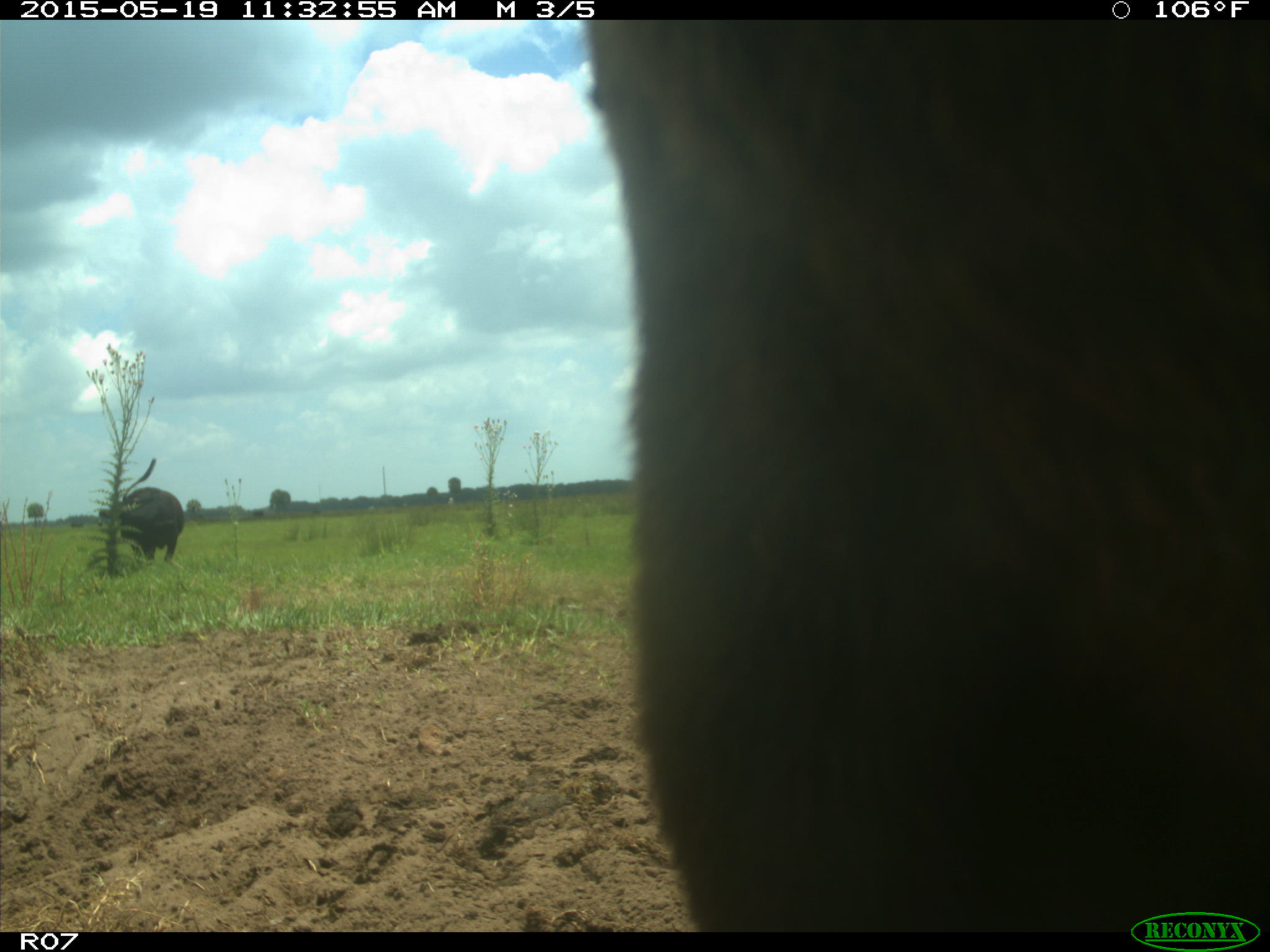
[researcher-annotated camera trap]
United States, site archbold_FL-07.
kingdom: Animalia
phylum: Chordata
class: Mammalia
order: Artiodactyla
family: Bovidae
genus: Bos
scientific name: Bos taurus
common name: domestic cow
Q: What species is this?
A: Bos taurus (domestic cow).